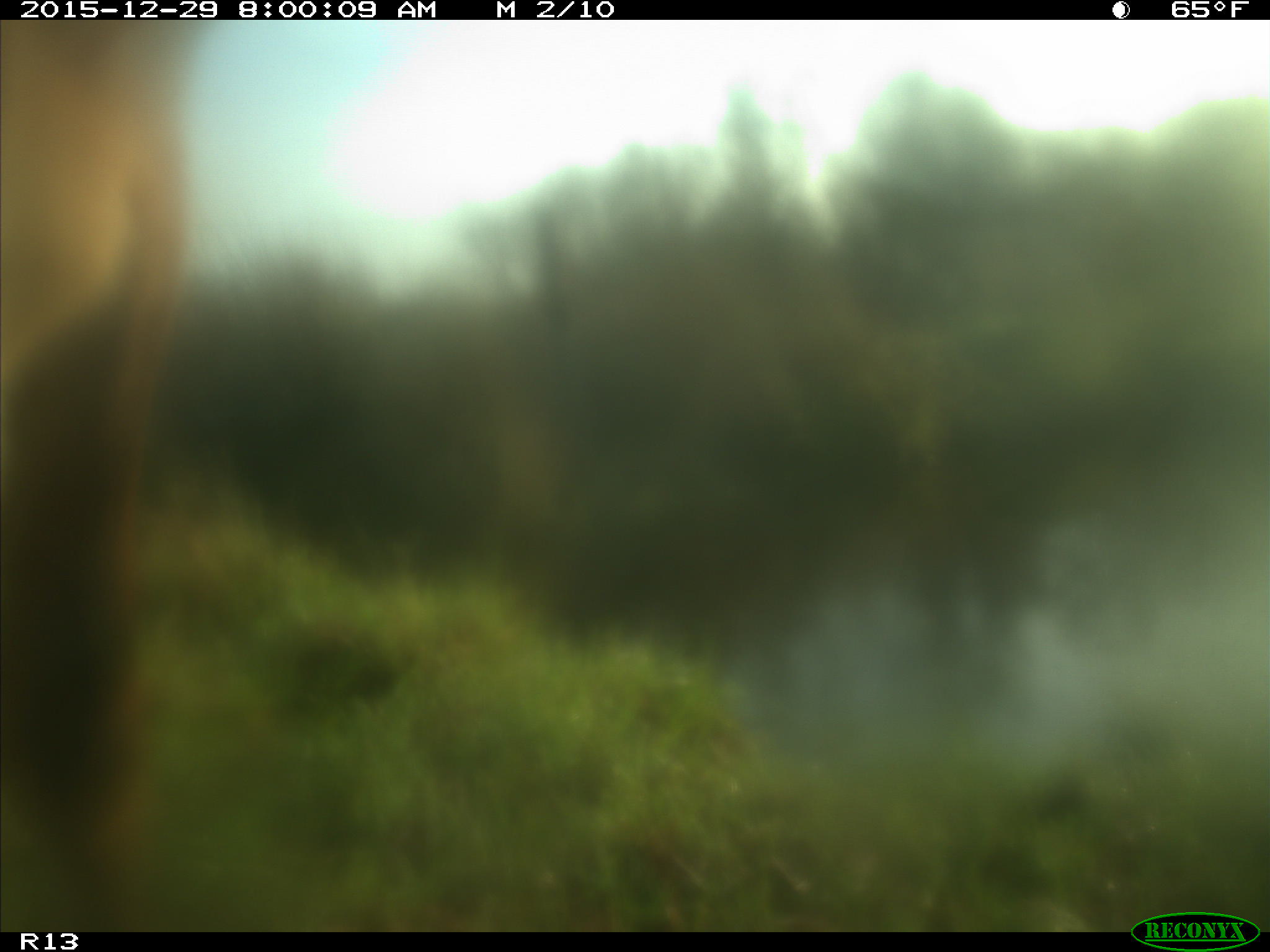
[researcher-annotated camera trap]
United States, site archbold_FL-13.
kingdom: Animalia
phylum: Chordata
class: Mammalia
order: Artiodactyla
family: Bovidae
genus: Bos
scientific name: Bos taurus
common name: domestic cow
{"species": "Bos taurus (domestic cow)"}